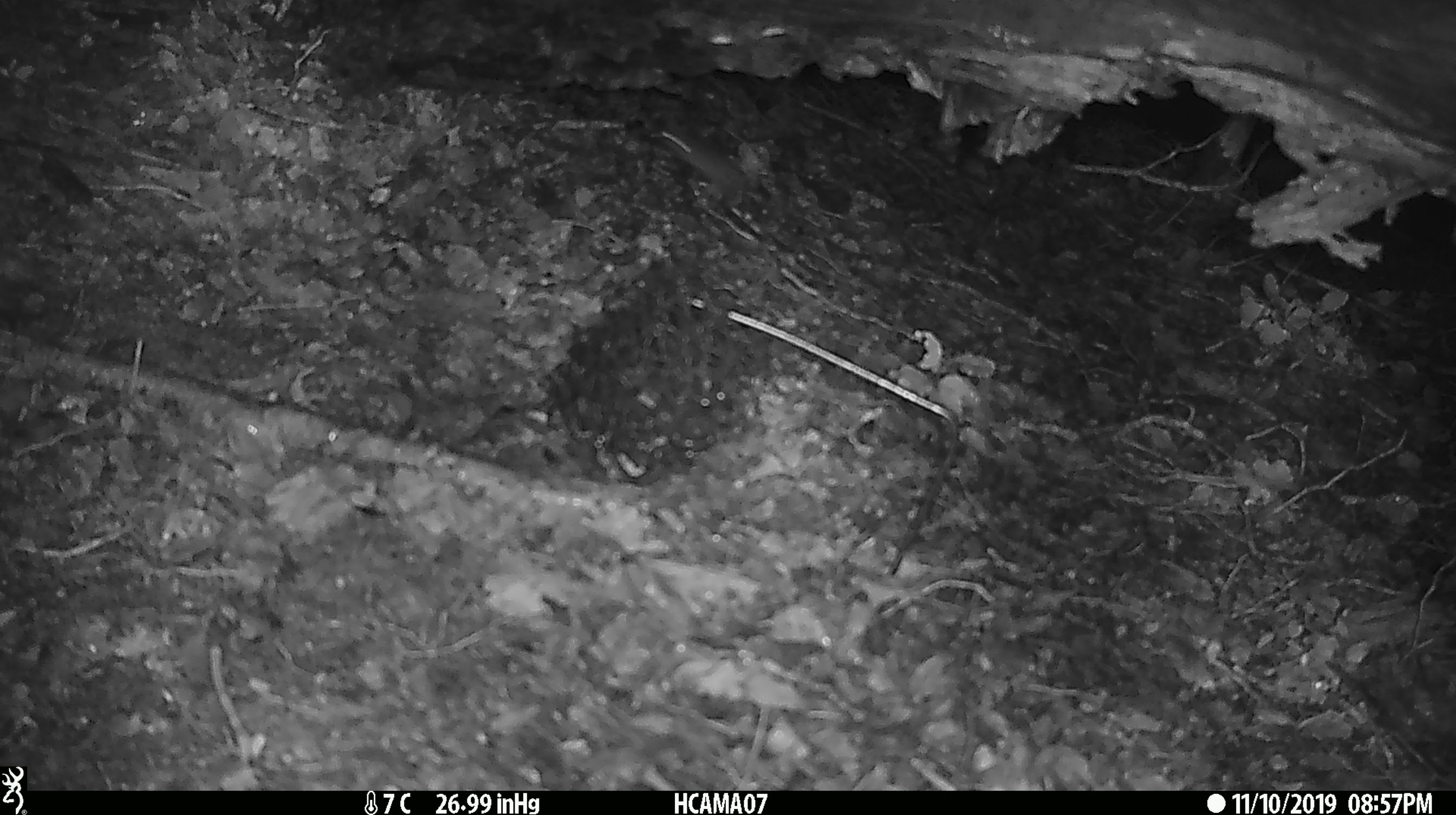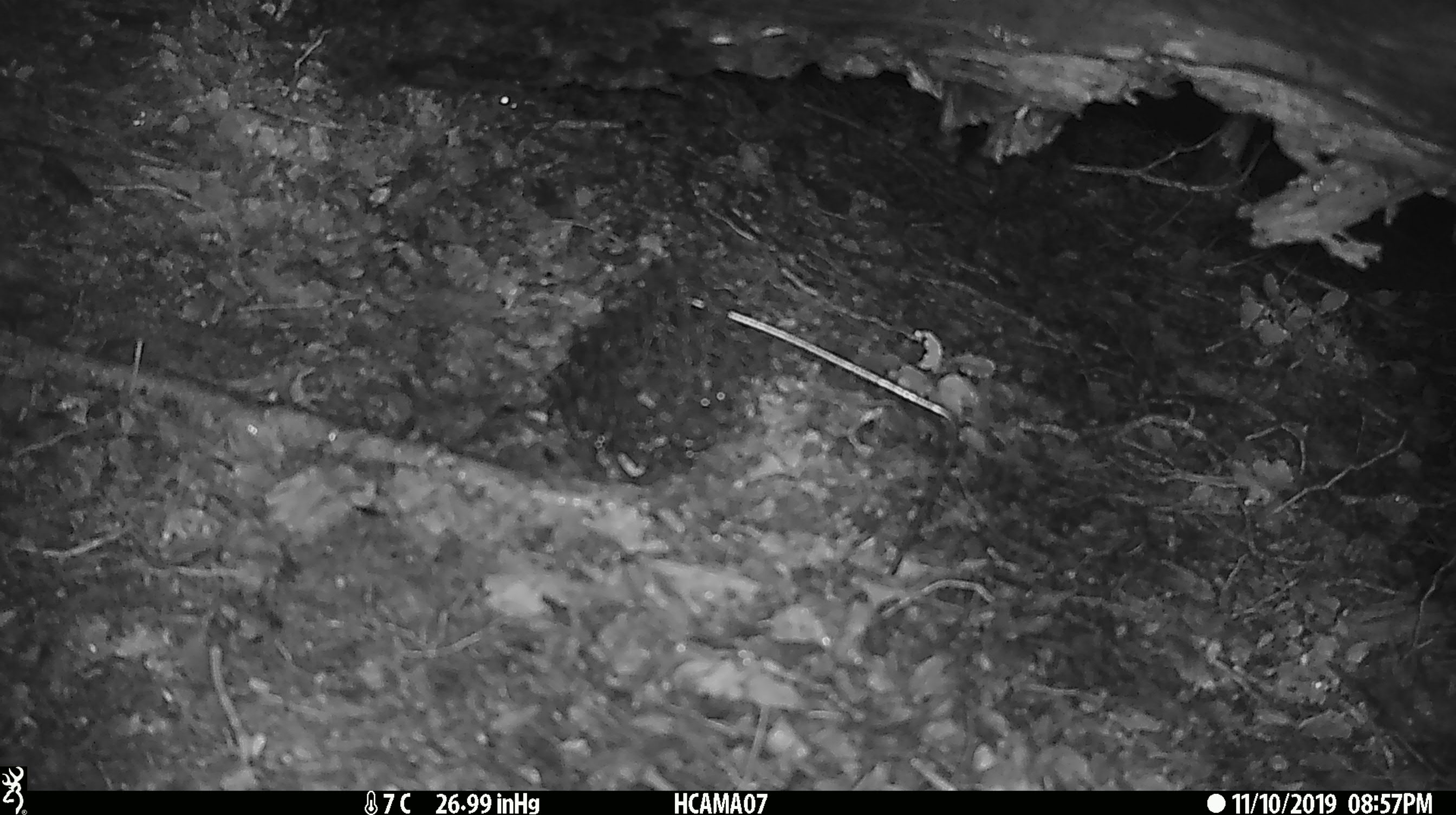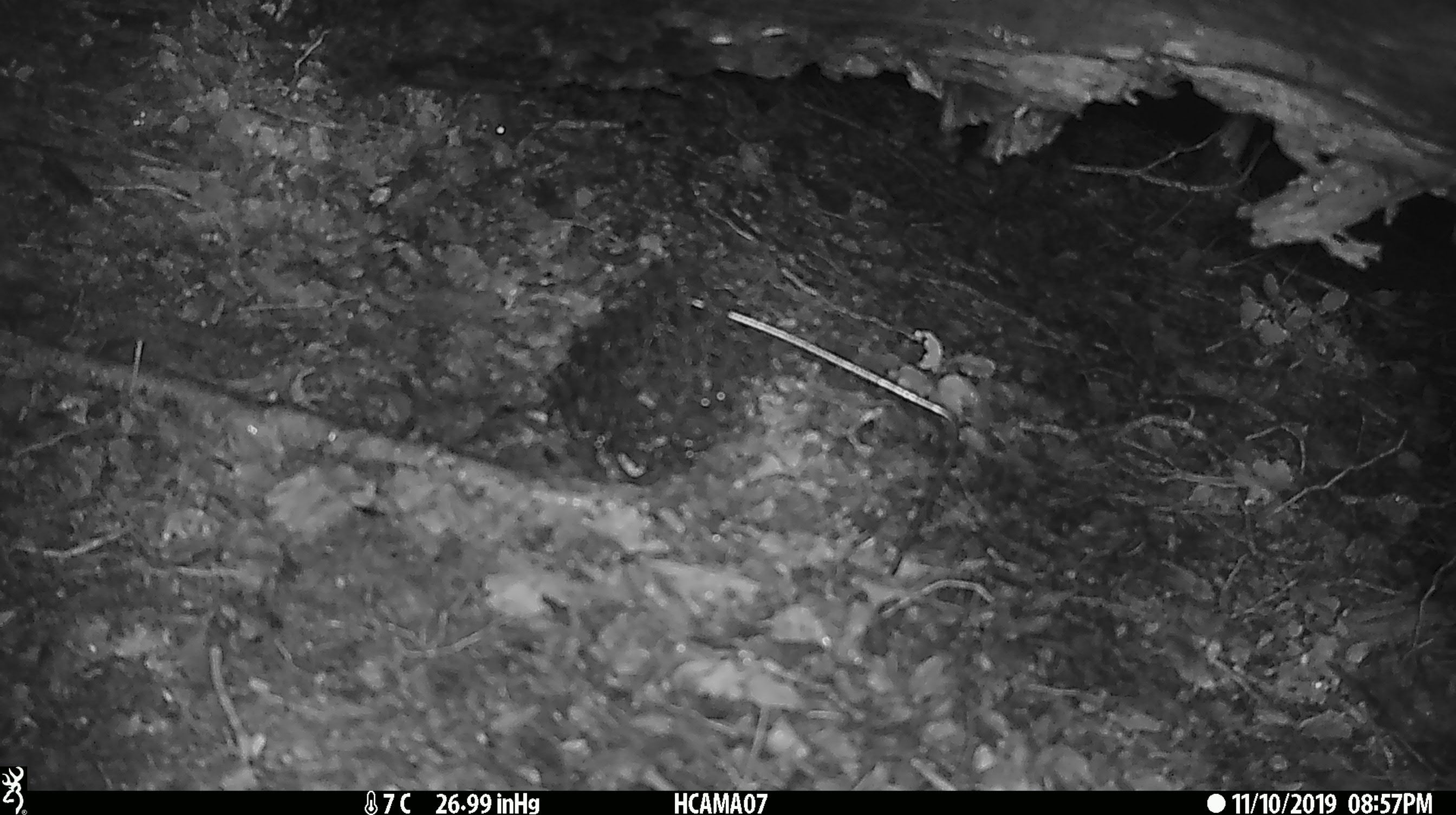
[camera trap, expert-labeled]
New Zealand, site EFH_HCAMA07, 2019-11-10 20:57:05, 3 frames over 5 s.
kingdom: Animalia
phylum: Chordata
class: Mammalia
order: Rodentia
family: Muridae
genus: Mus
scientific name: Mus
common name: mouse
Mouse (Mus).